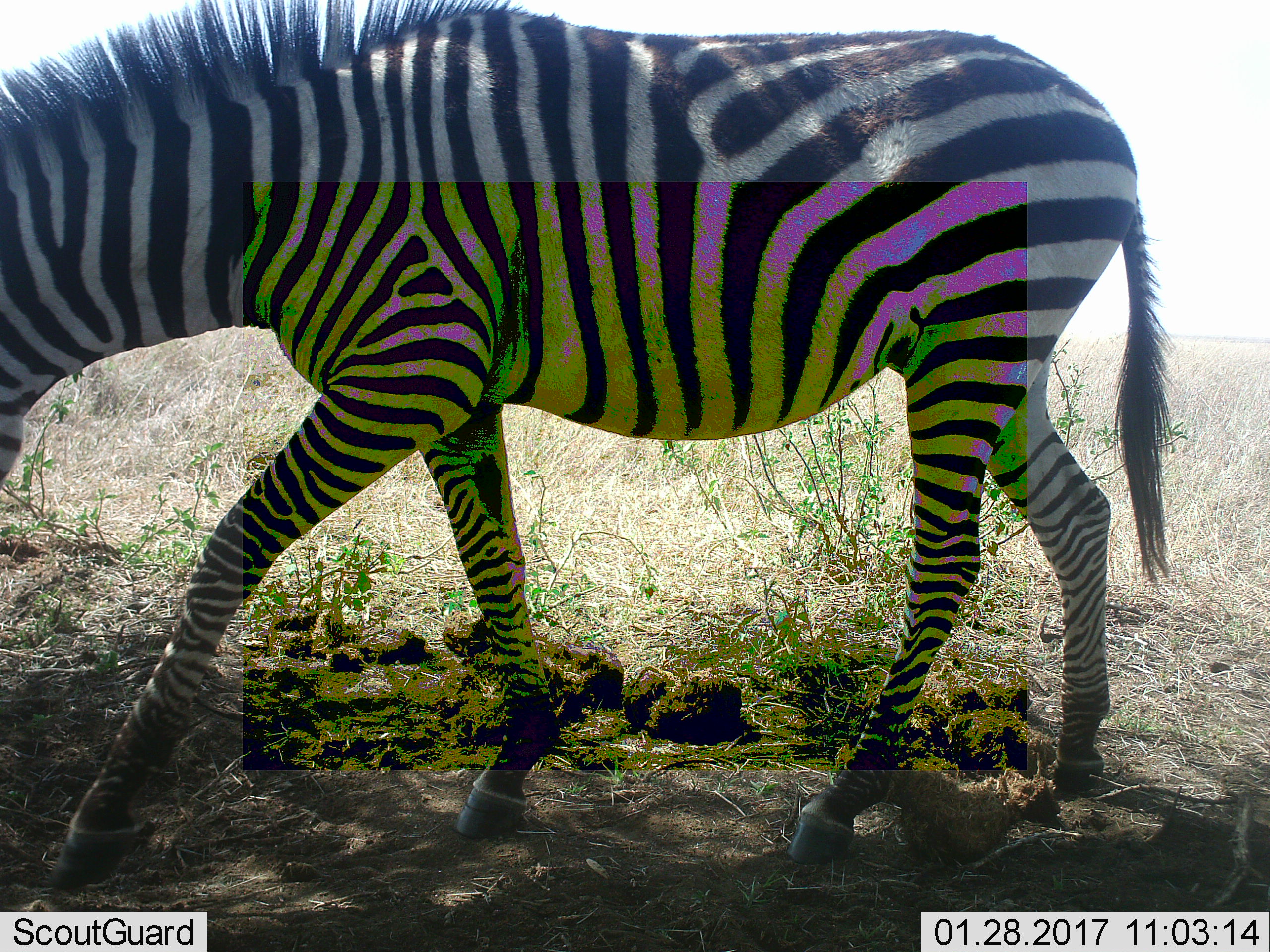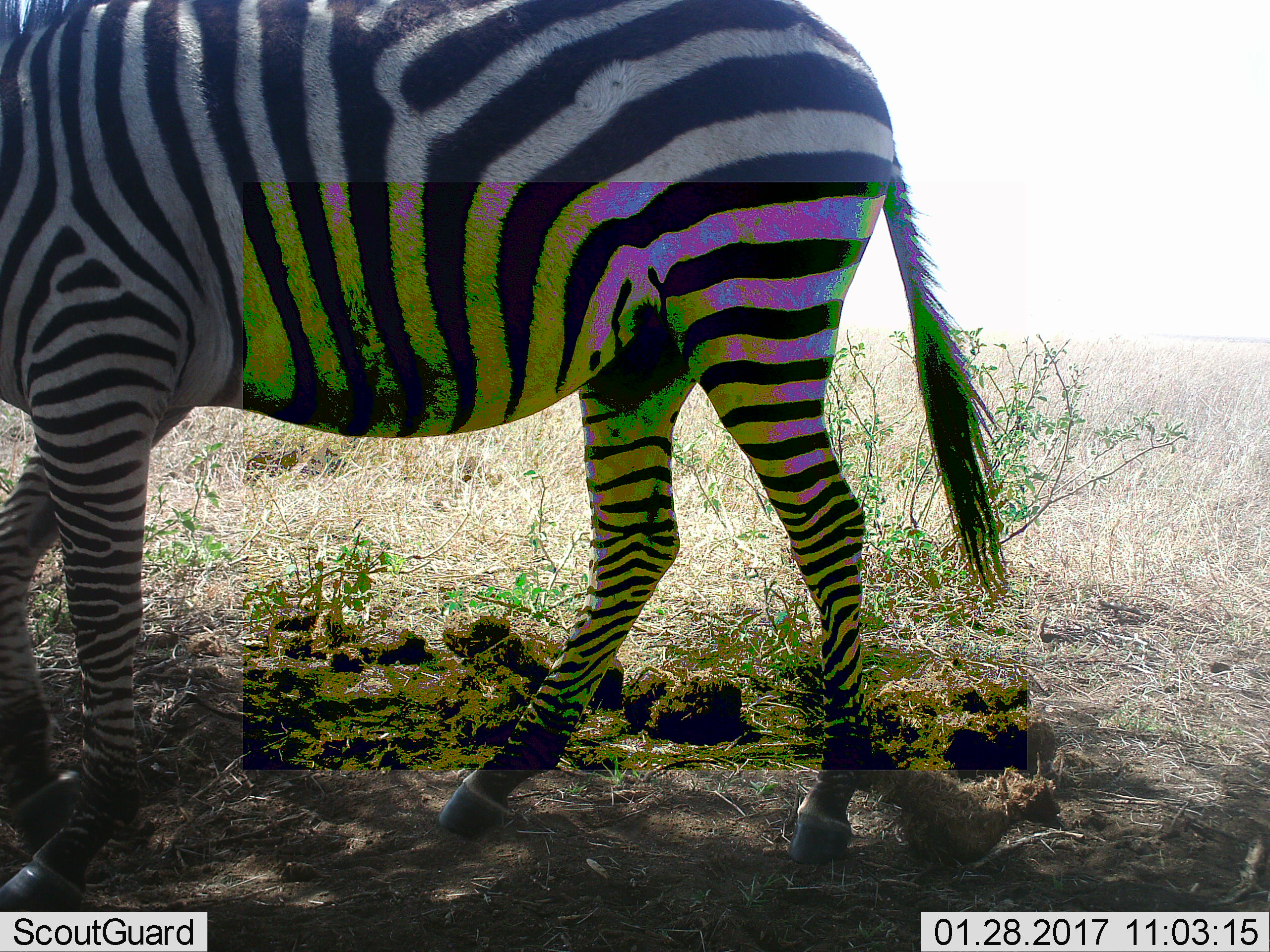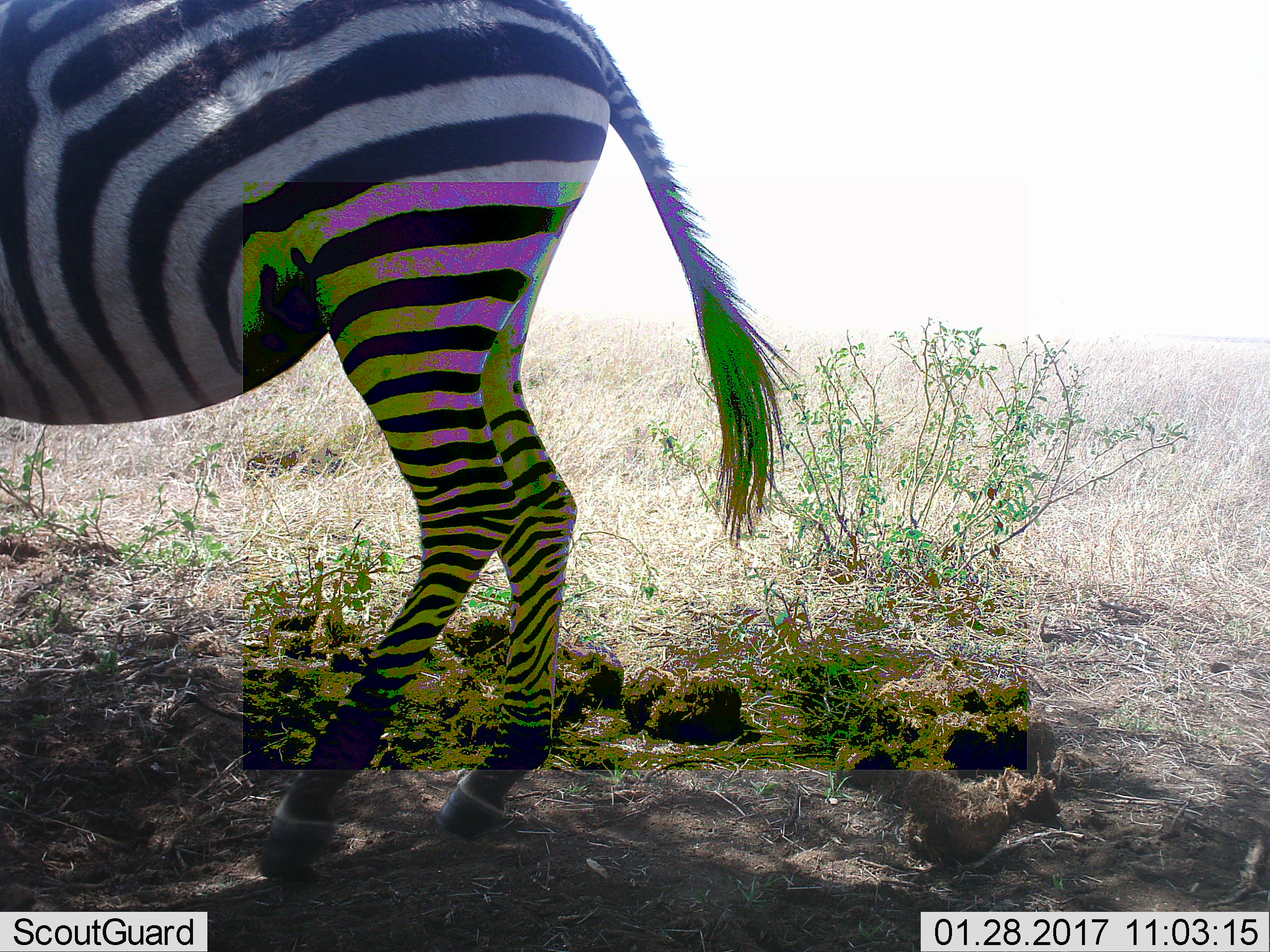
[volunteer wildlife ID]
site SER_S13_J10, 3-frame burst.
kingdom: Animalia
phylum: Chordata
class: Mammalia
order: Perissodactyla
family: Equidae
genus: Equus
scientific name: Equus quagga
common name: plains zebra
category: zebraplains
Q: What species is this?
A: Zebraplains (plains zebra) (Equus quagga).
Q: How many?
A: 1.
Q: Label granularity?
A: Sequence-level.